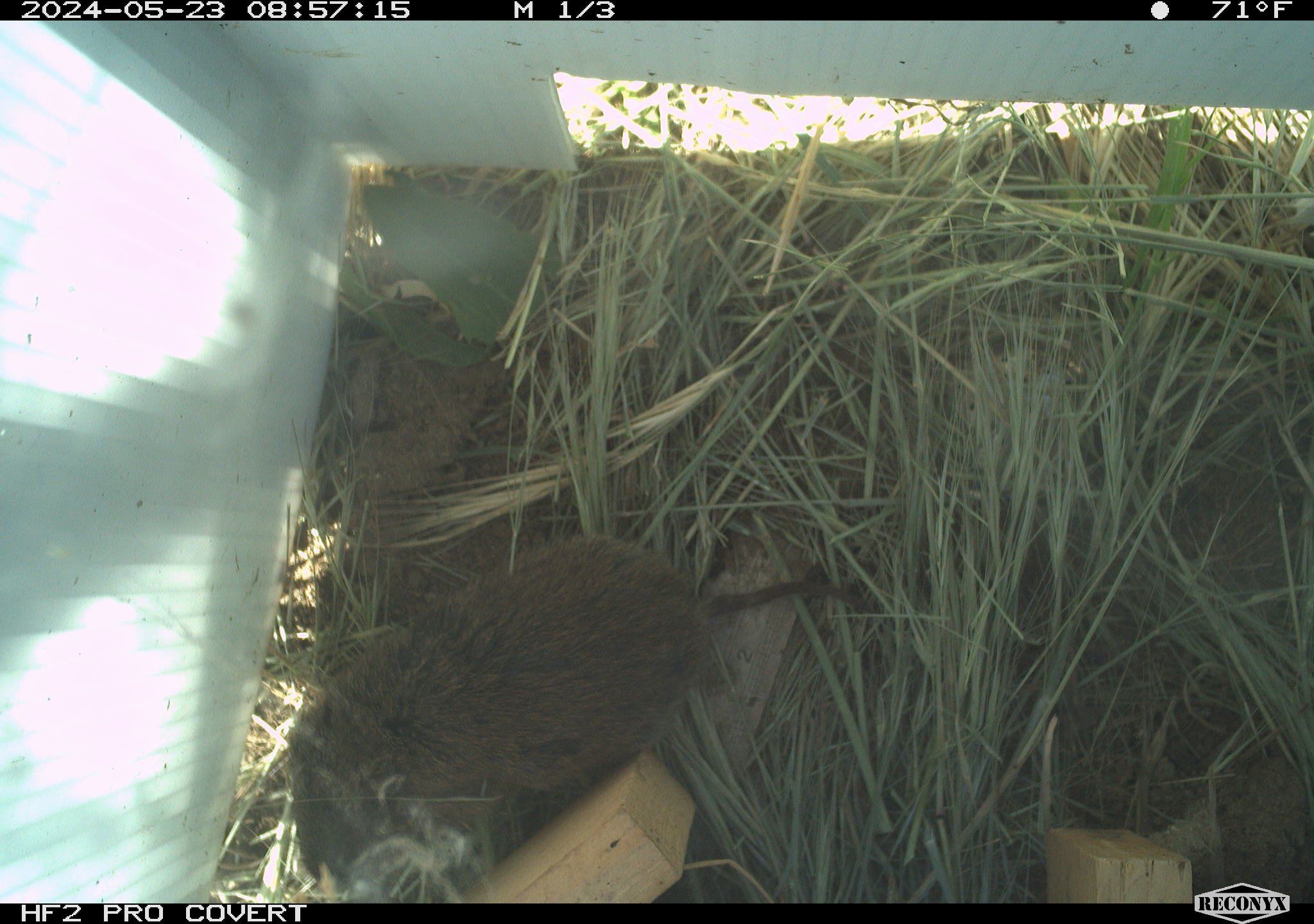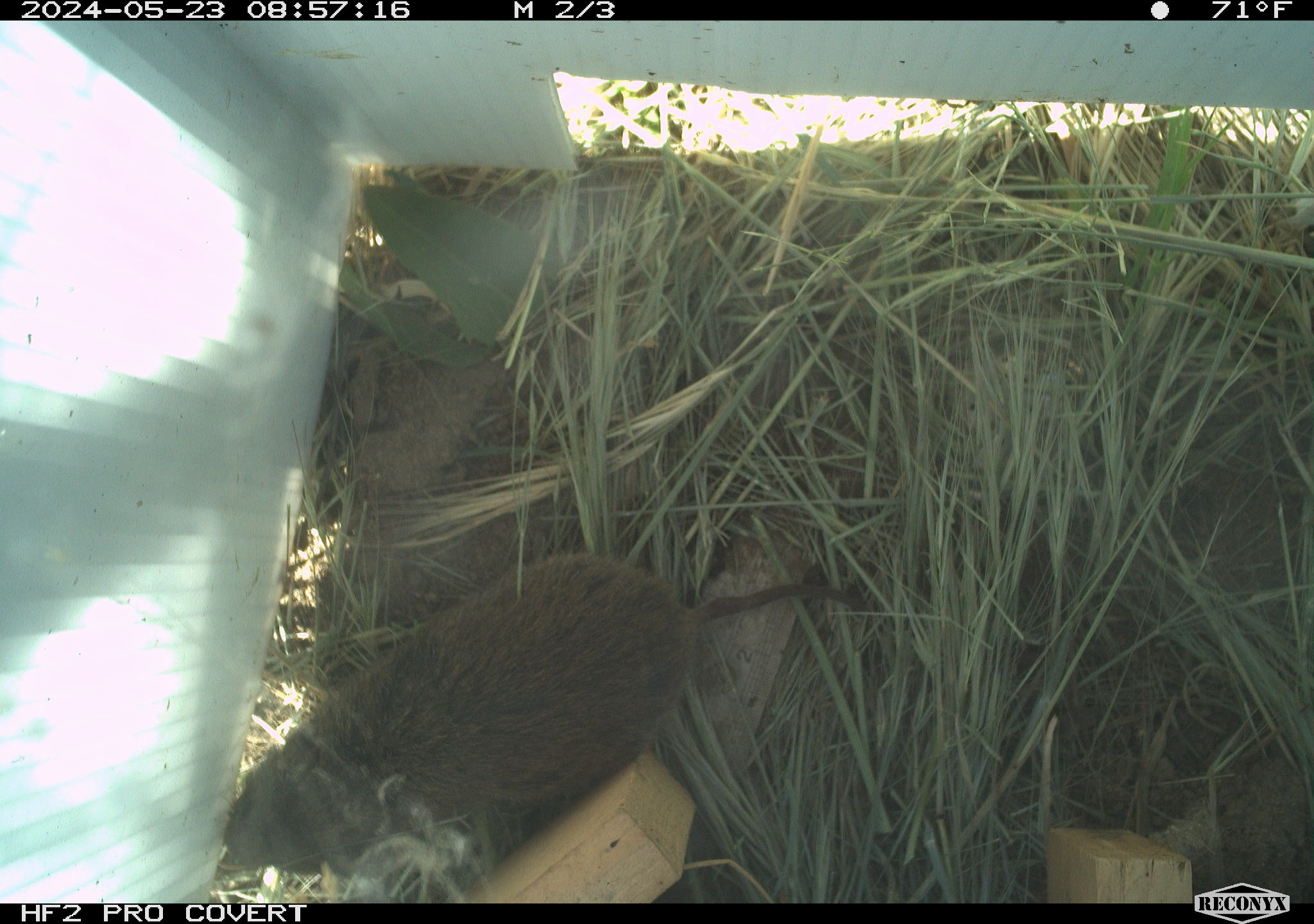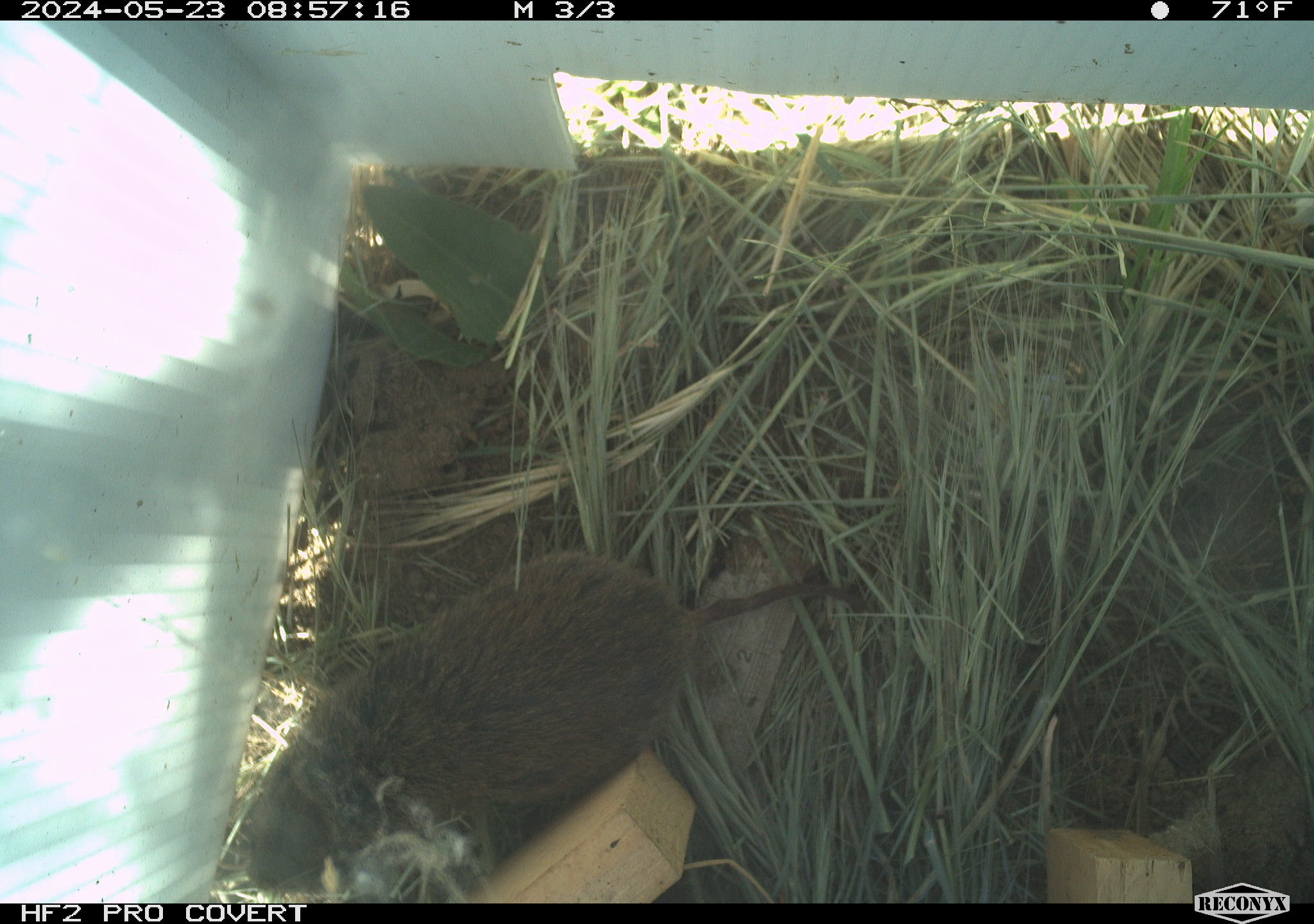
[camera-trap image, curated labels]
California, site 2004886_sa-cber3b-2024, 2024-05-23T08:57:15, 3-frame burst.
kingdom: Animalia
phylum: Chordata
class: Mammalia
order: Rodentia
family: Cricetidae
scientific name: Arvicolinae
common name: voles, lemmings, and muskrats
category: arvicolinae subfamily